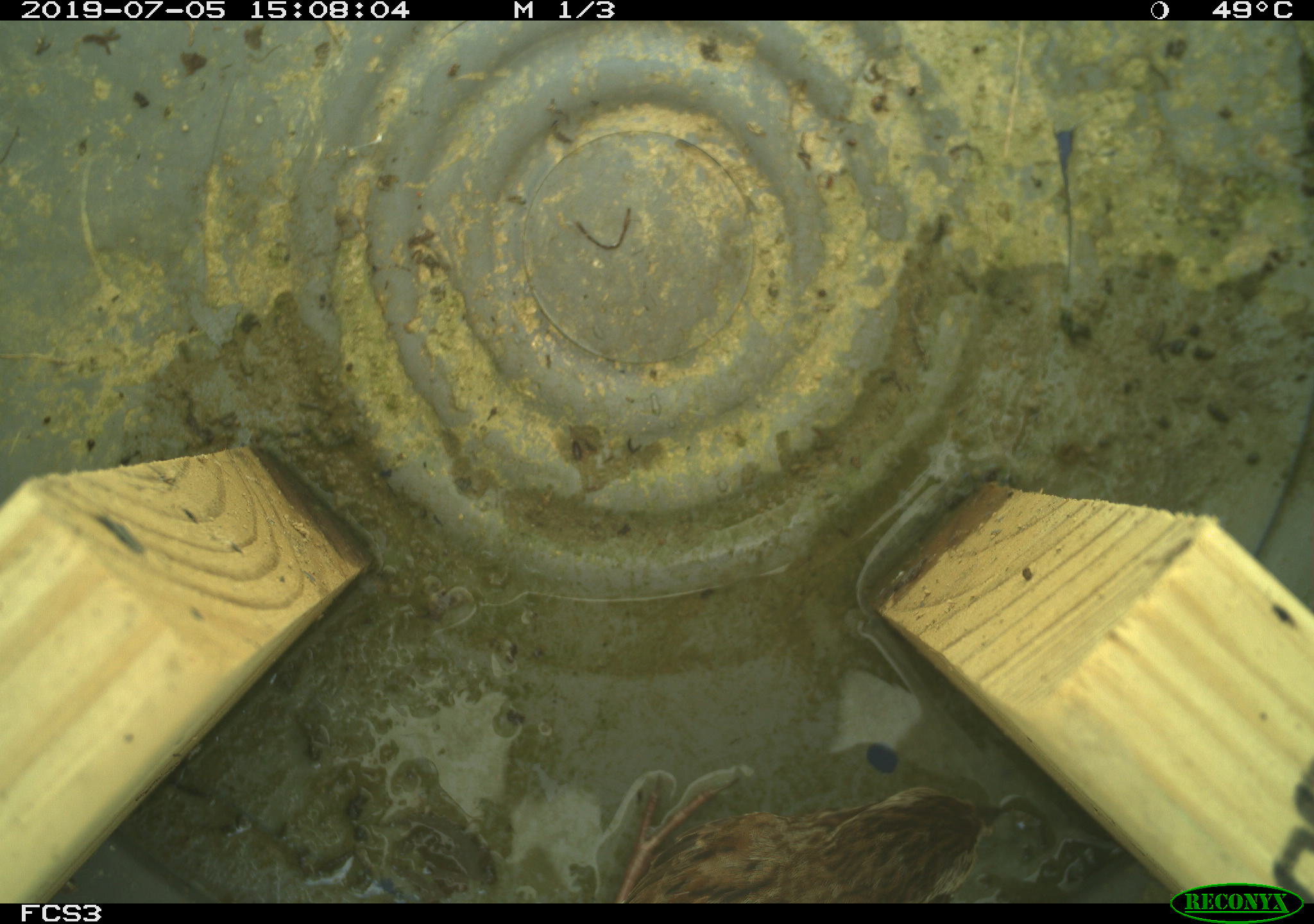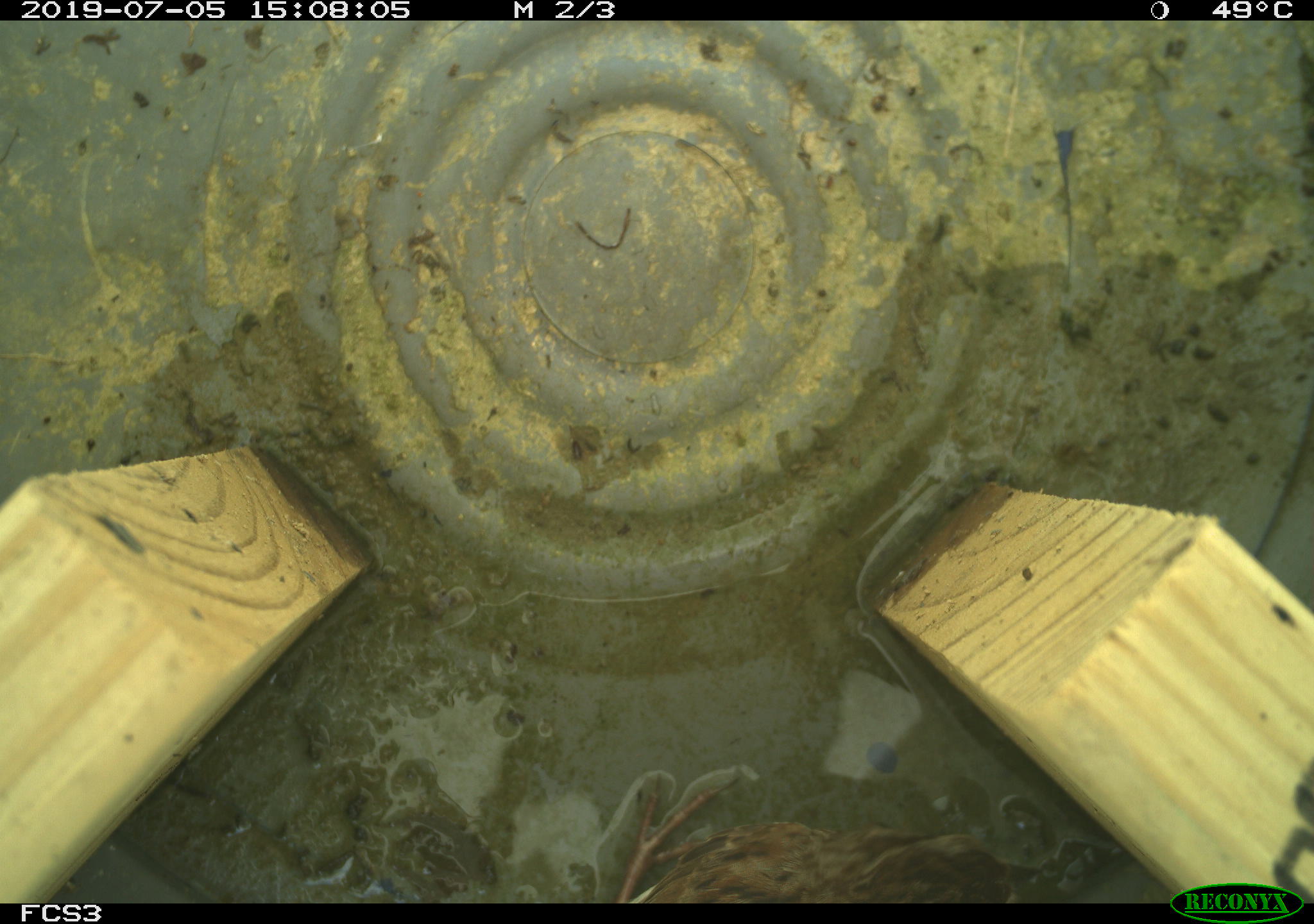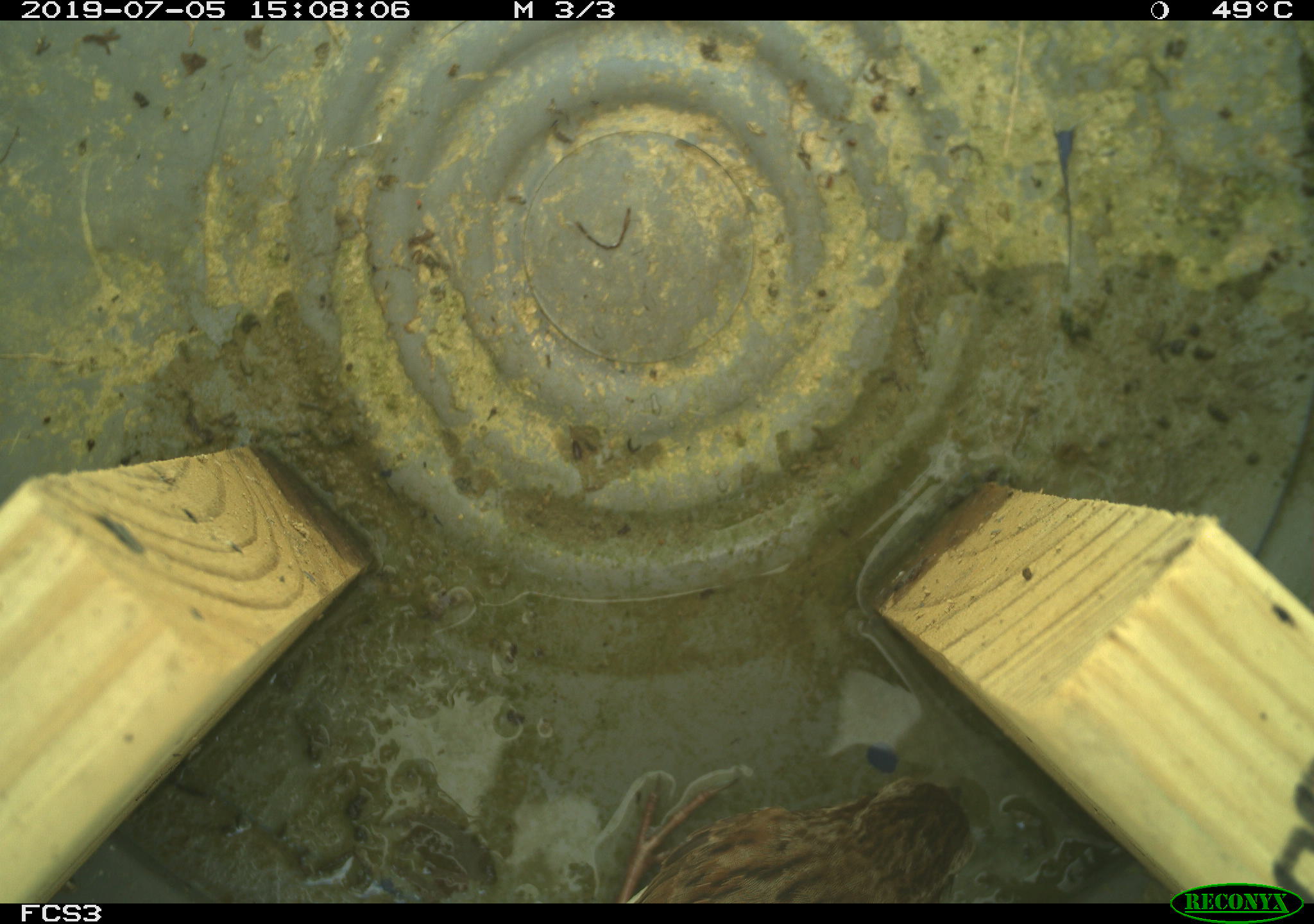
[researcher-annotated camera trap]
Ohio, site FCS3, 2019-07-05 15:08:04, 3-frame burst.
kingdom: Animalia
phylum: Chordata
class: Aves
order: Passeriformes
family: Passerellidae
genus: Melospiza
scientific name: Melospiza melodia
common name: song sparrow